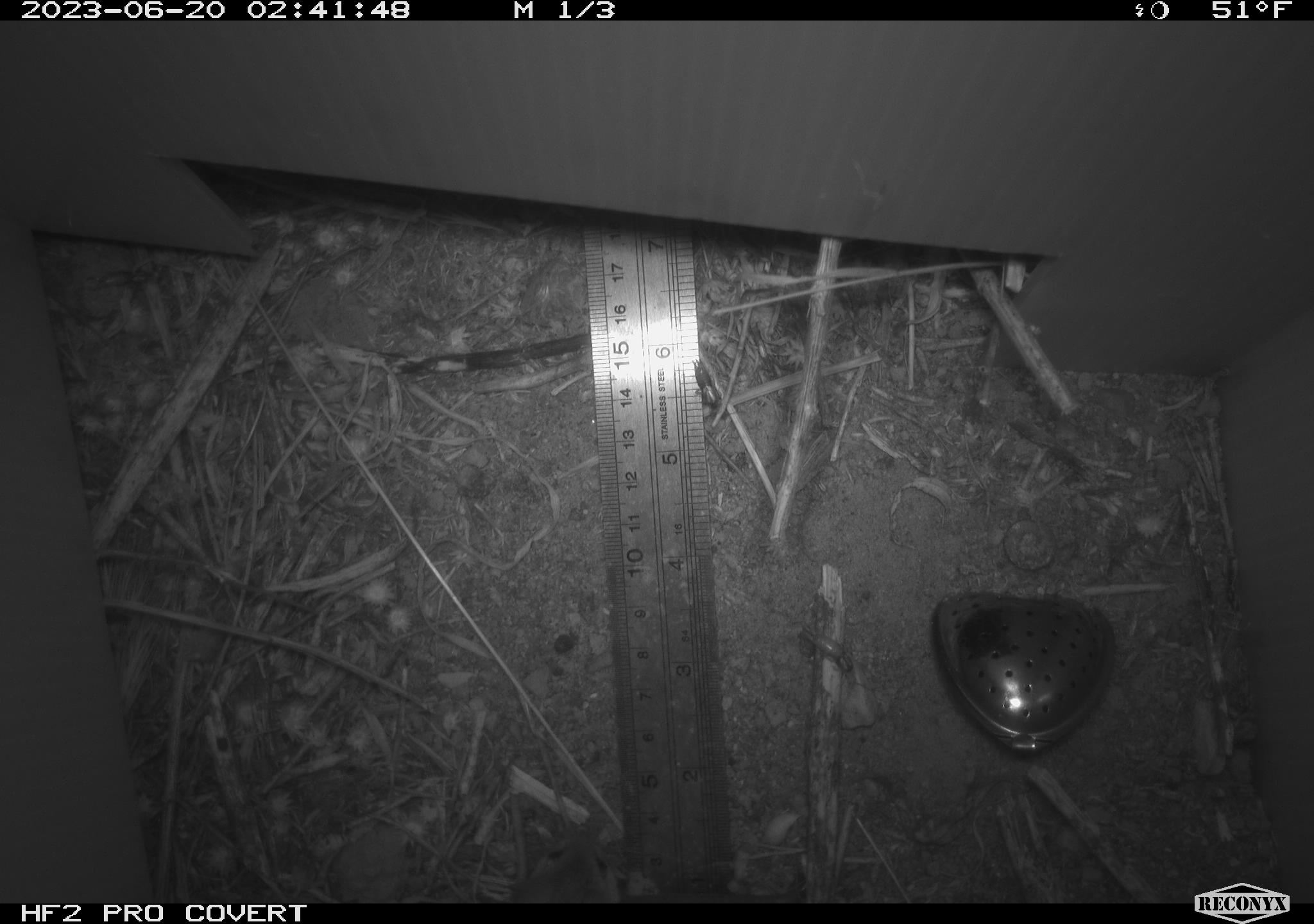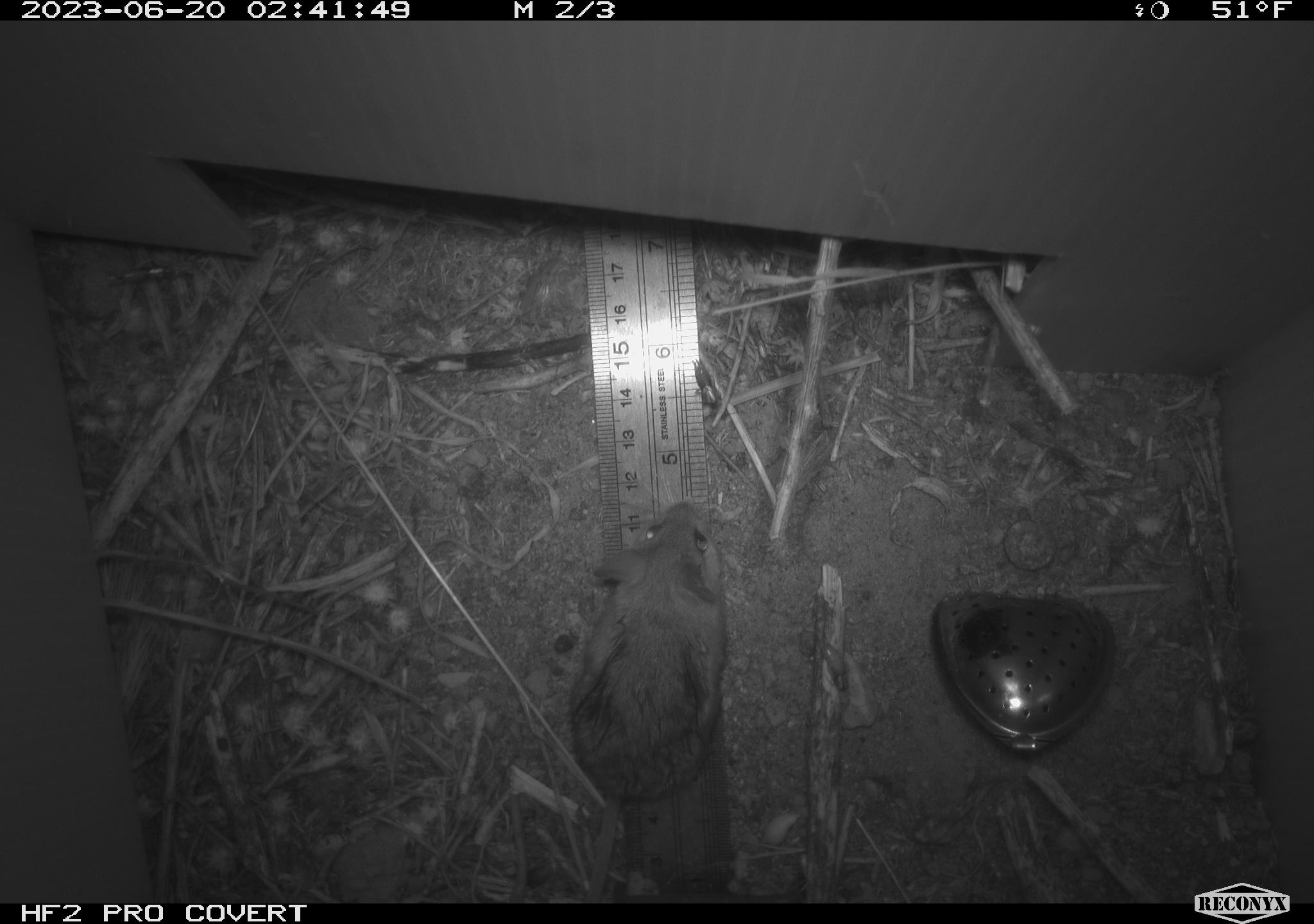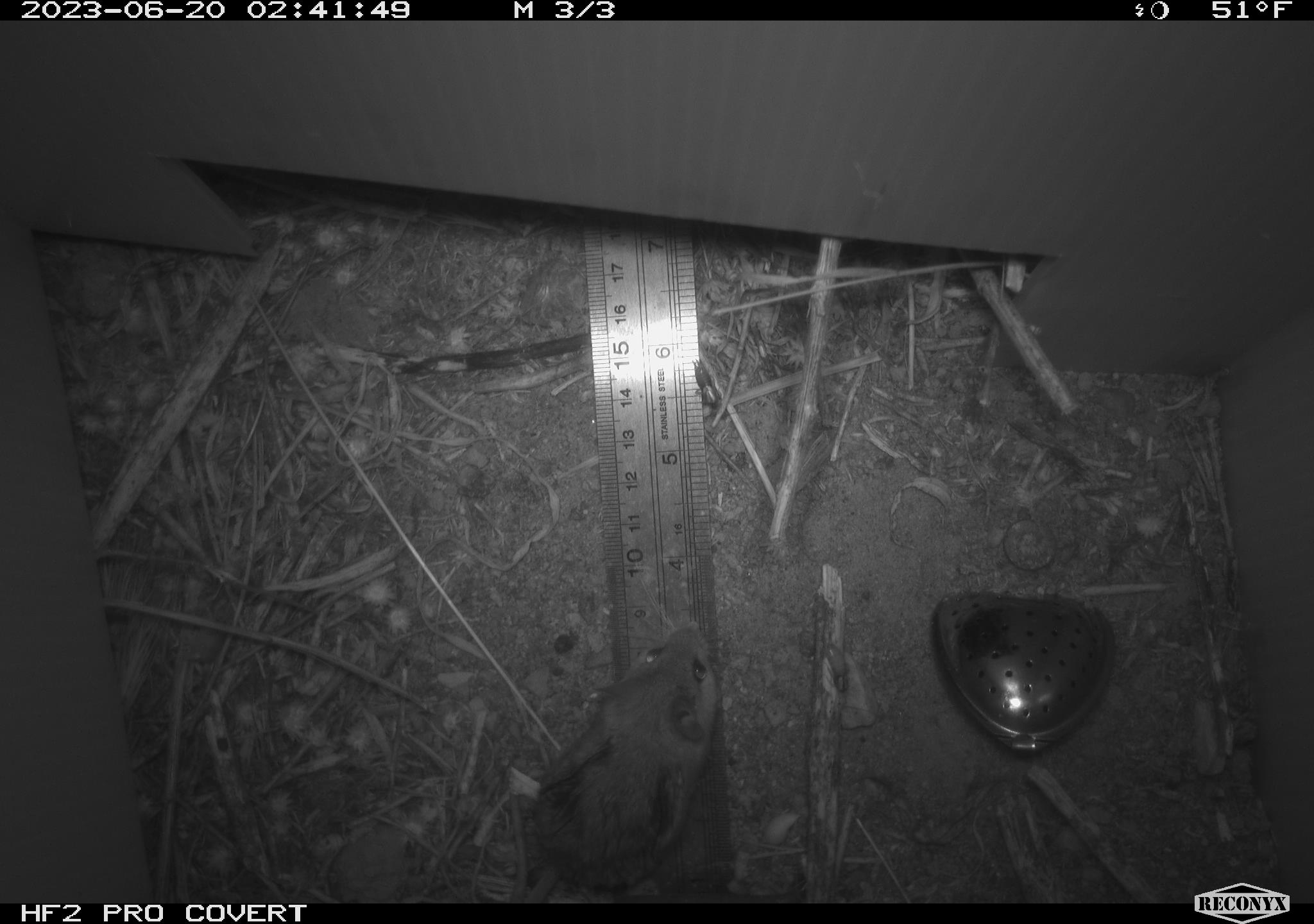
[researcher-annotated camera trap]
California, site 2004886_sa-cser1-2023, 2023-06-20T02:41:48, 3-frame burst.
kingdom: Animalia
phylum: Chordata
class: Mammalia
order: Rodentia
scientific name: Rodentia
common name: mouse species